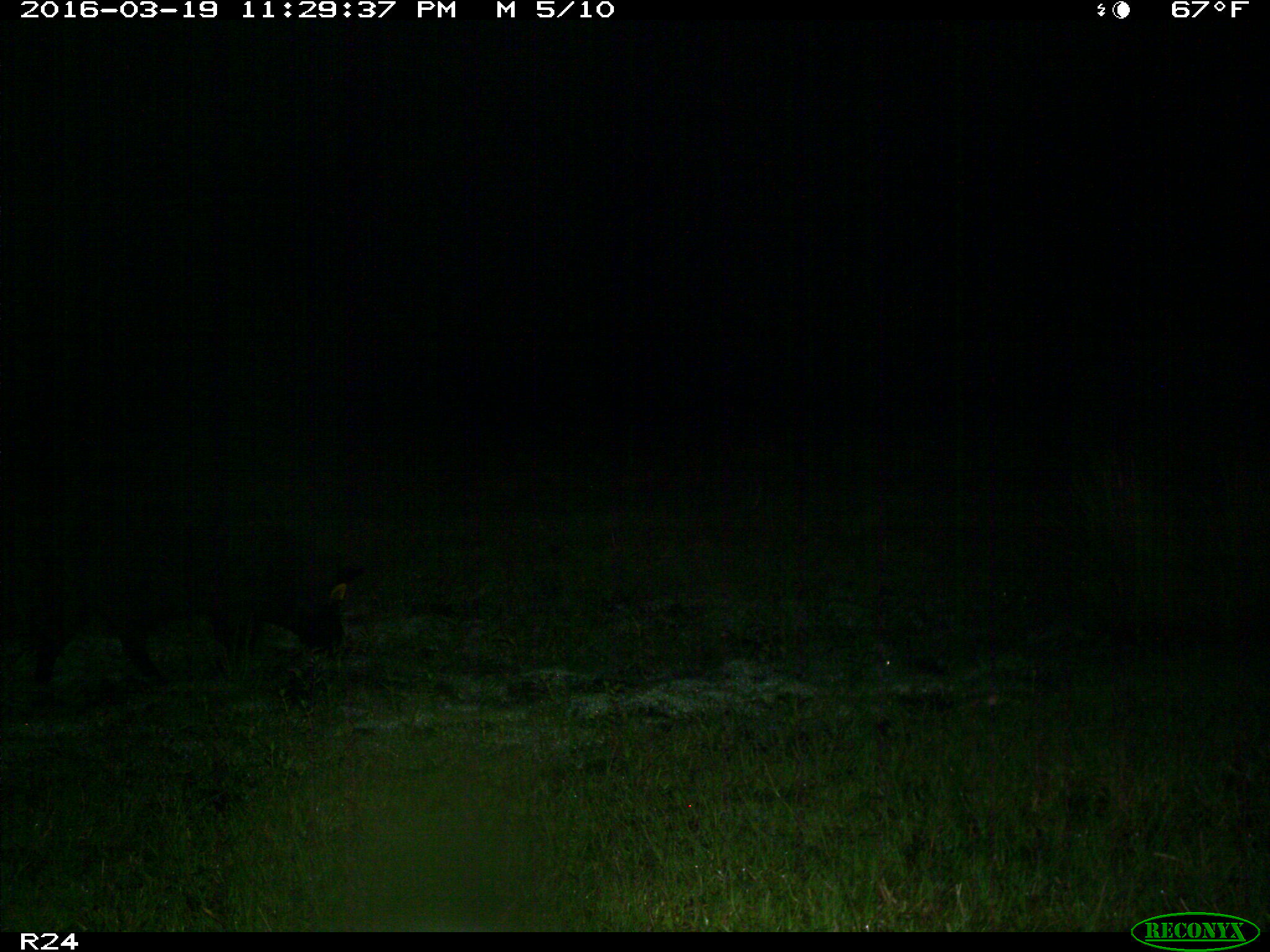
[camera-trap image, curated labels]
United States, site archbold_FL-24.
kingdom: Animalia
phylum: Chordata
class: Mammalia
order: Artiodactyla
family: Suidae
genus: Sus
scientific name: Sus scrofa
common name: wild boar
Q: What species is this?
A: Sus scrofa (wild boar).